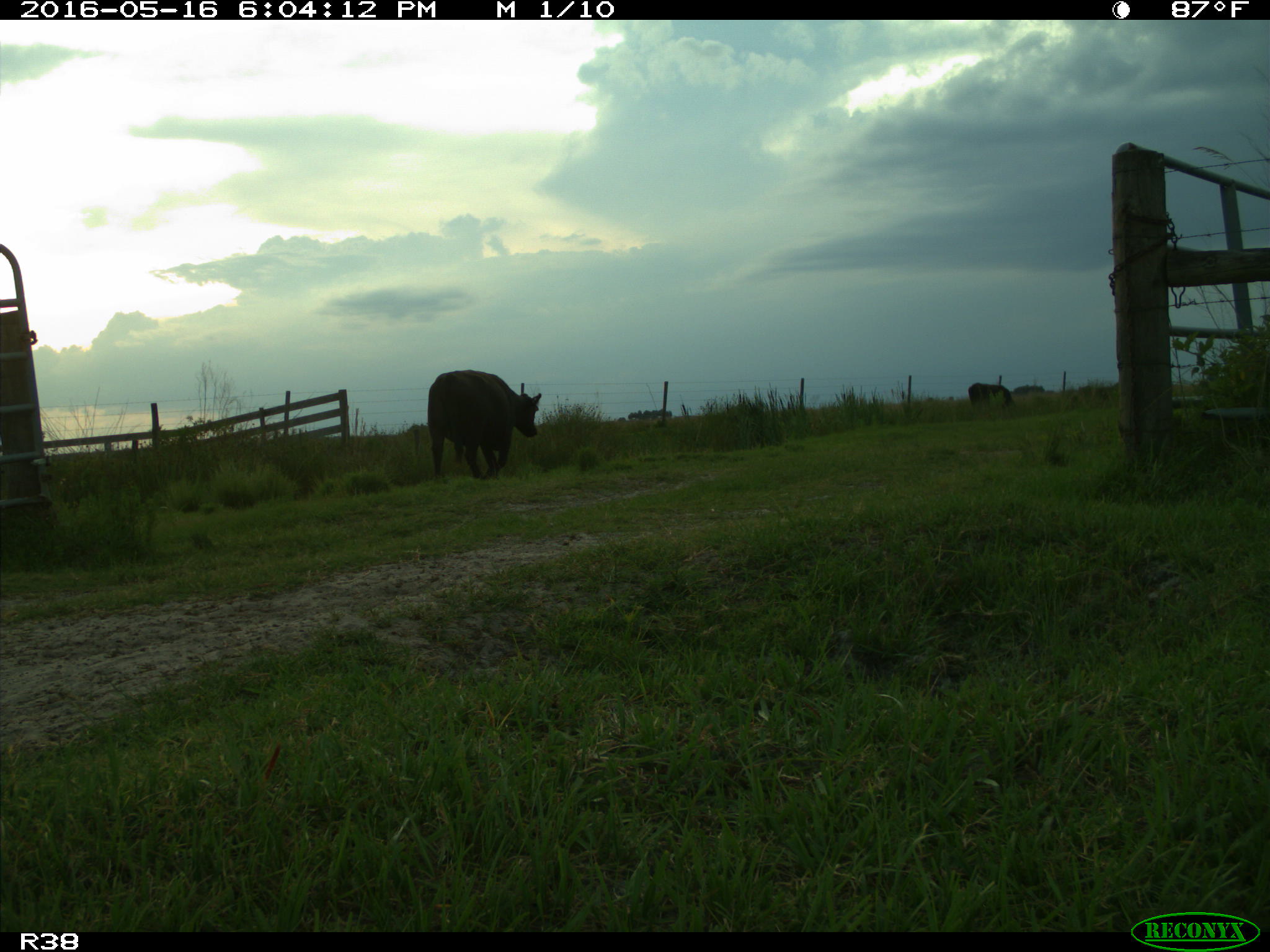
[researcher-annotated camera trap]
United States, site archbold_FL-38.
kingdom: Animalia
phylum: Chordata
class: Mammalia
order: Artiodactyla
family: Bovidae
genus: Bos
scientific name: Bos taurus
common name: domestic cow